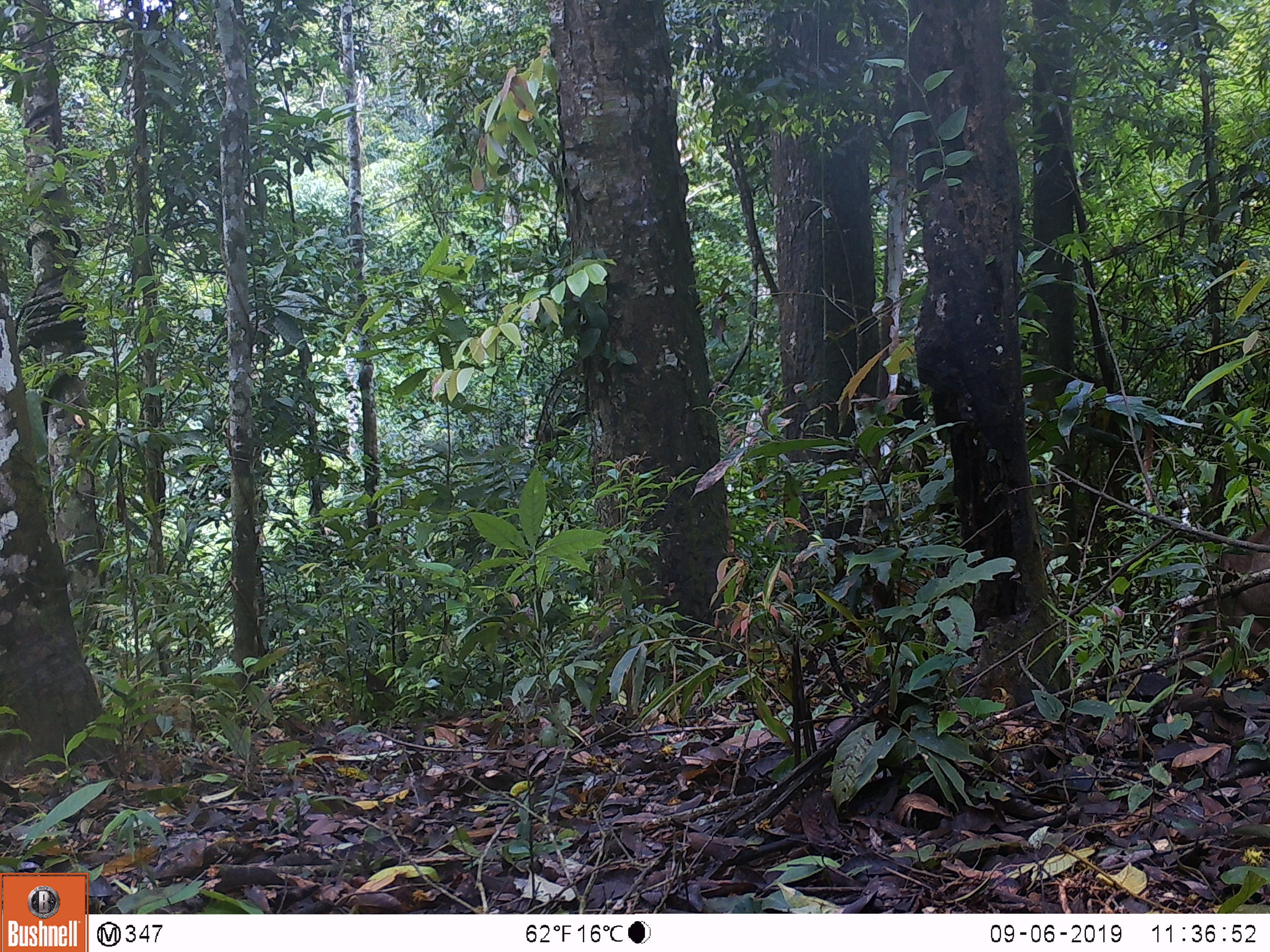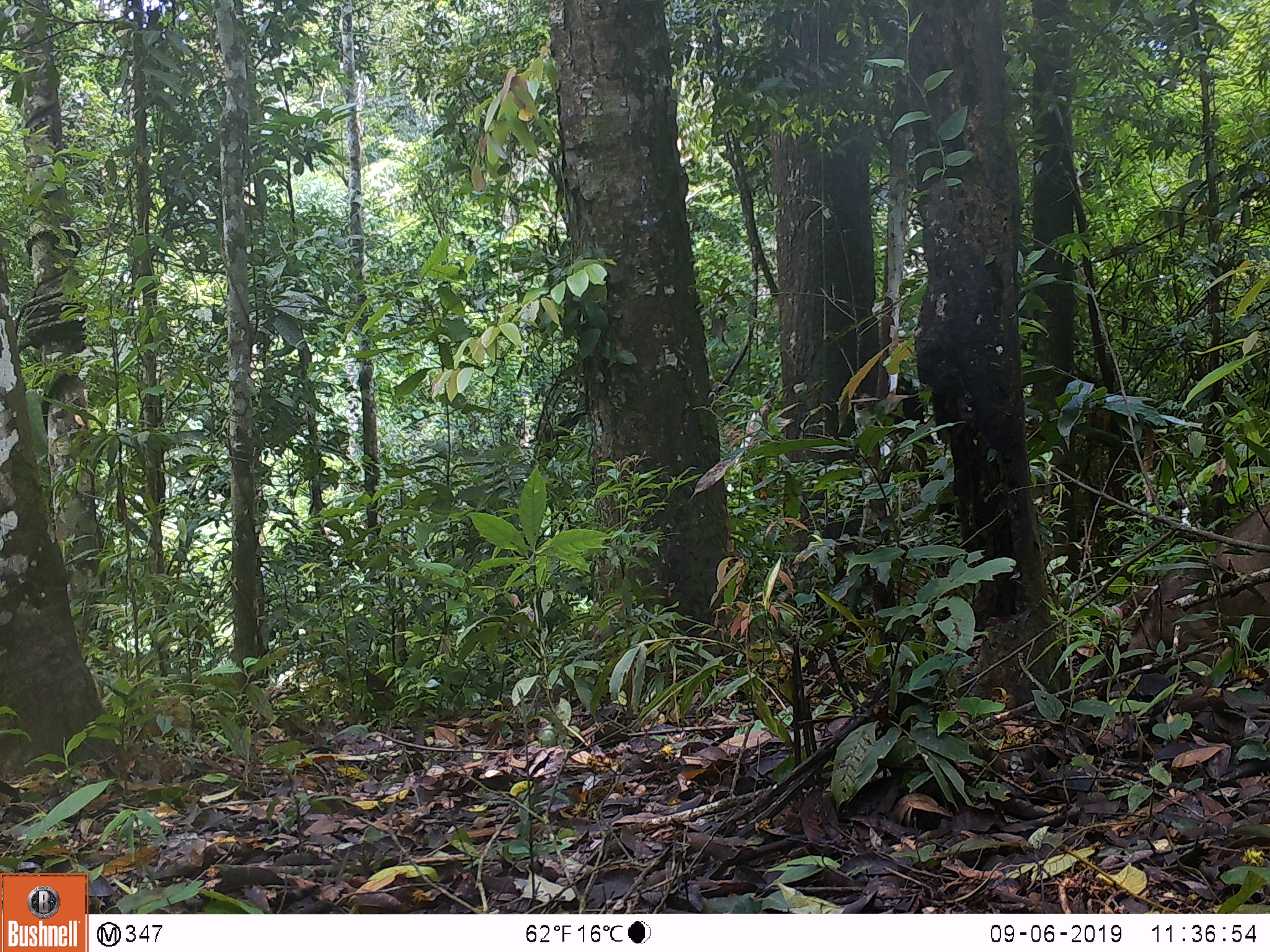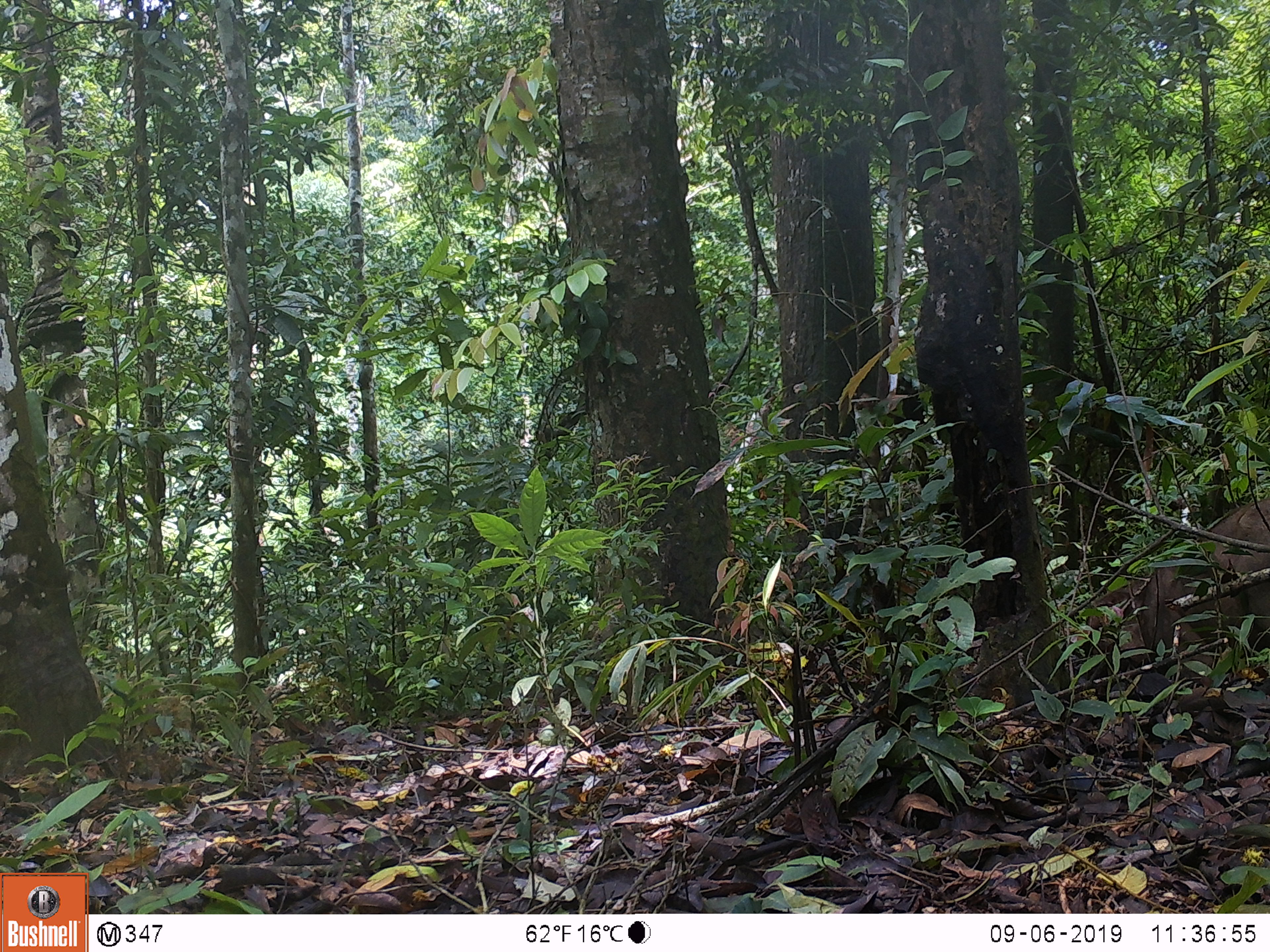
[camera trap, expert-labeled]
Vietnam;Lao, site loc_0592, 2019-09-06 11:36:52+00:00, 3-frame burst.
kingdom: Animalia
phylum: Chordata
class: Mammalia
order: Artiodactyla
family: Suidae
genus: Sus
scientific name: Sus scrofa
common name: eurasian wild pig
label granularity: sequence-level